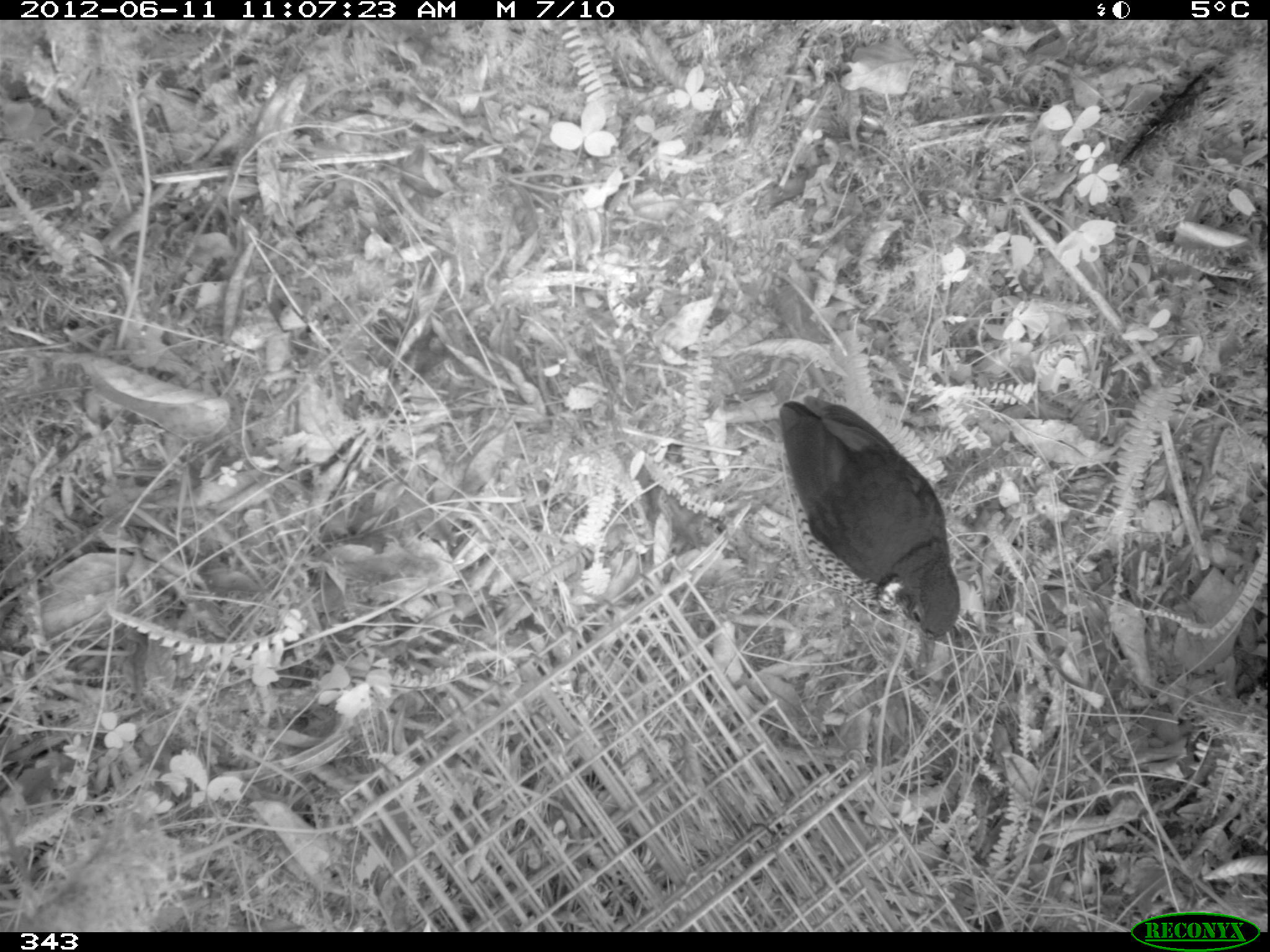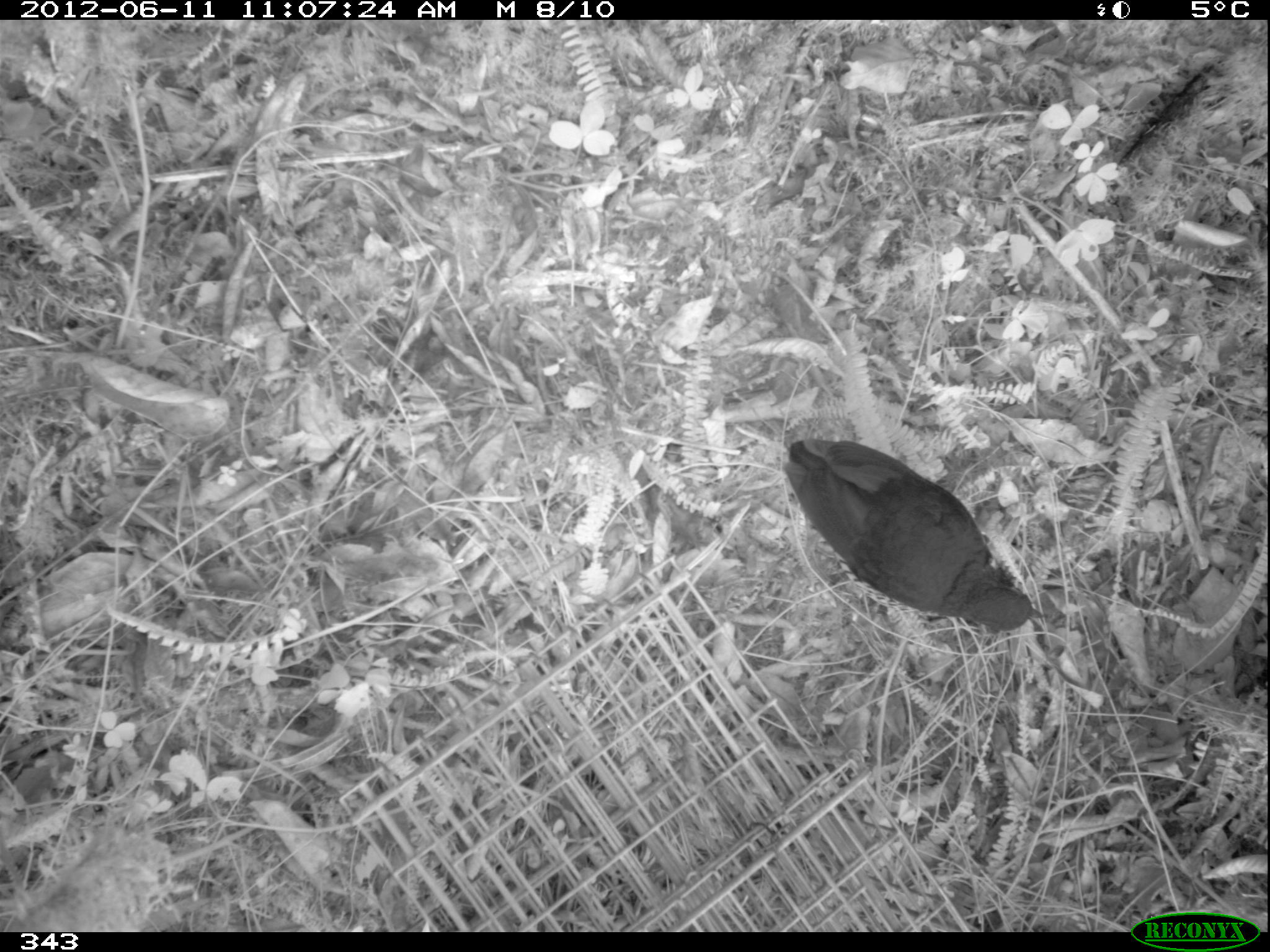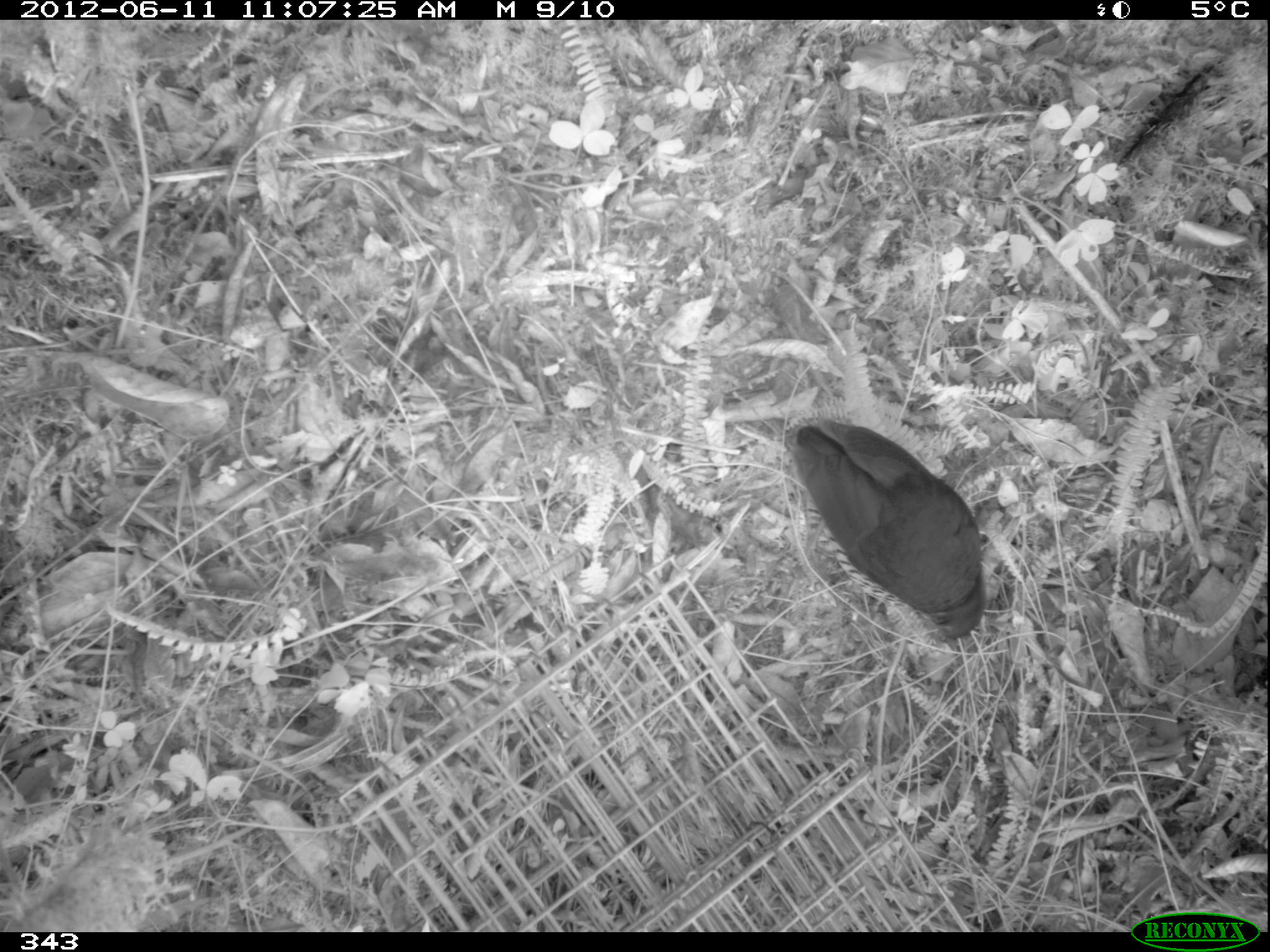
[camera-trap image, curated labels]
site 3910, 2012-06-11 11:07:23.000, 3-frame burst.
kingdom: Animalia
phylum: Chordata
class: Aves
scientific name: Aves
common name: bird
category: unknown bird